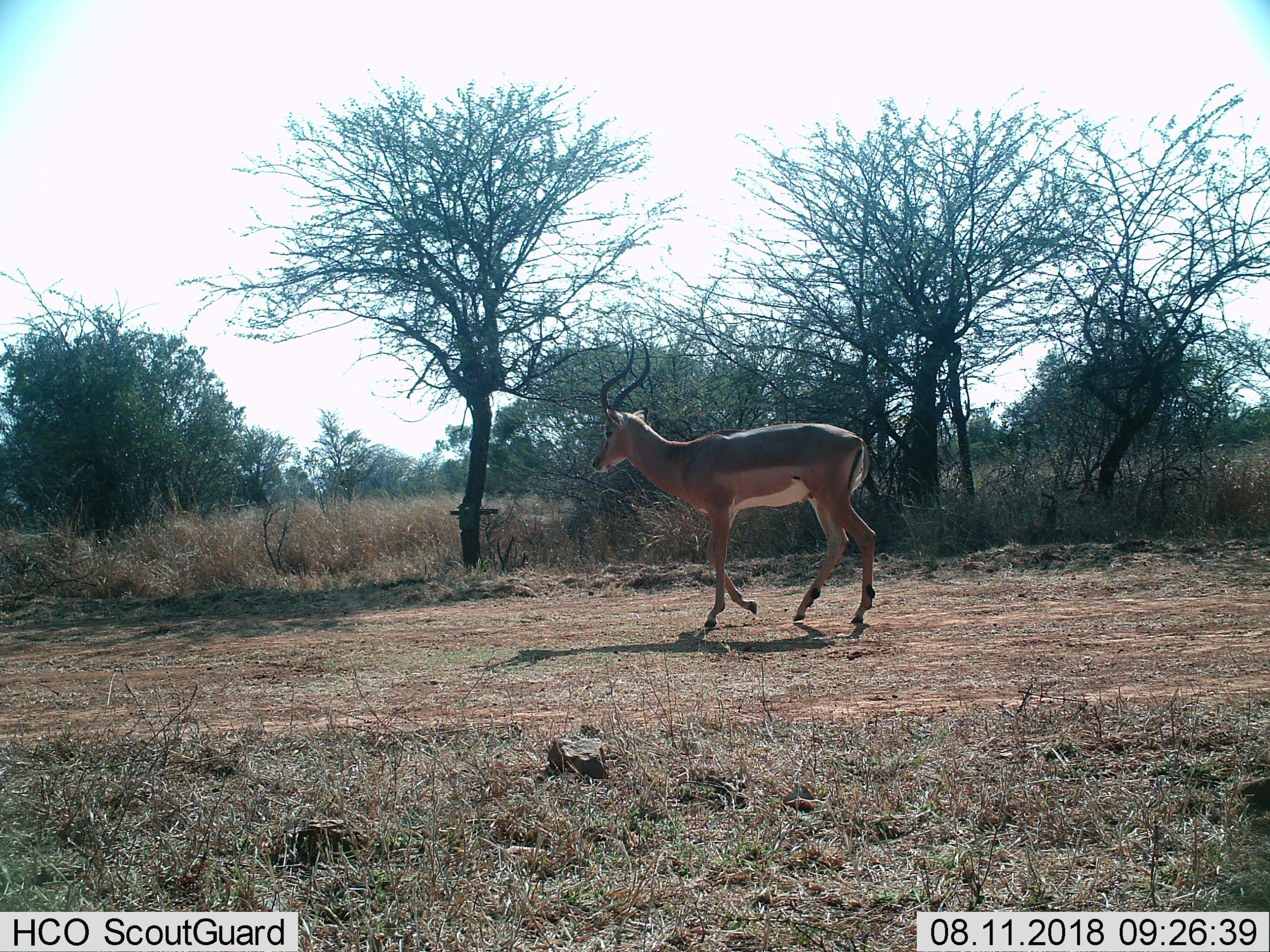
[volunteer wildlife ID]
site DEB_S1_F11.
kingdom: Animalia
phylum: Chordata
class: Mammalia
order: Artiodactyla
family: Bovidae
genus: Aepyceros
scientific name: Aepyceros melampus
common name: impala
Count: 1.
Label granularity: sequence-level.